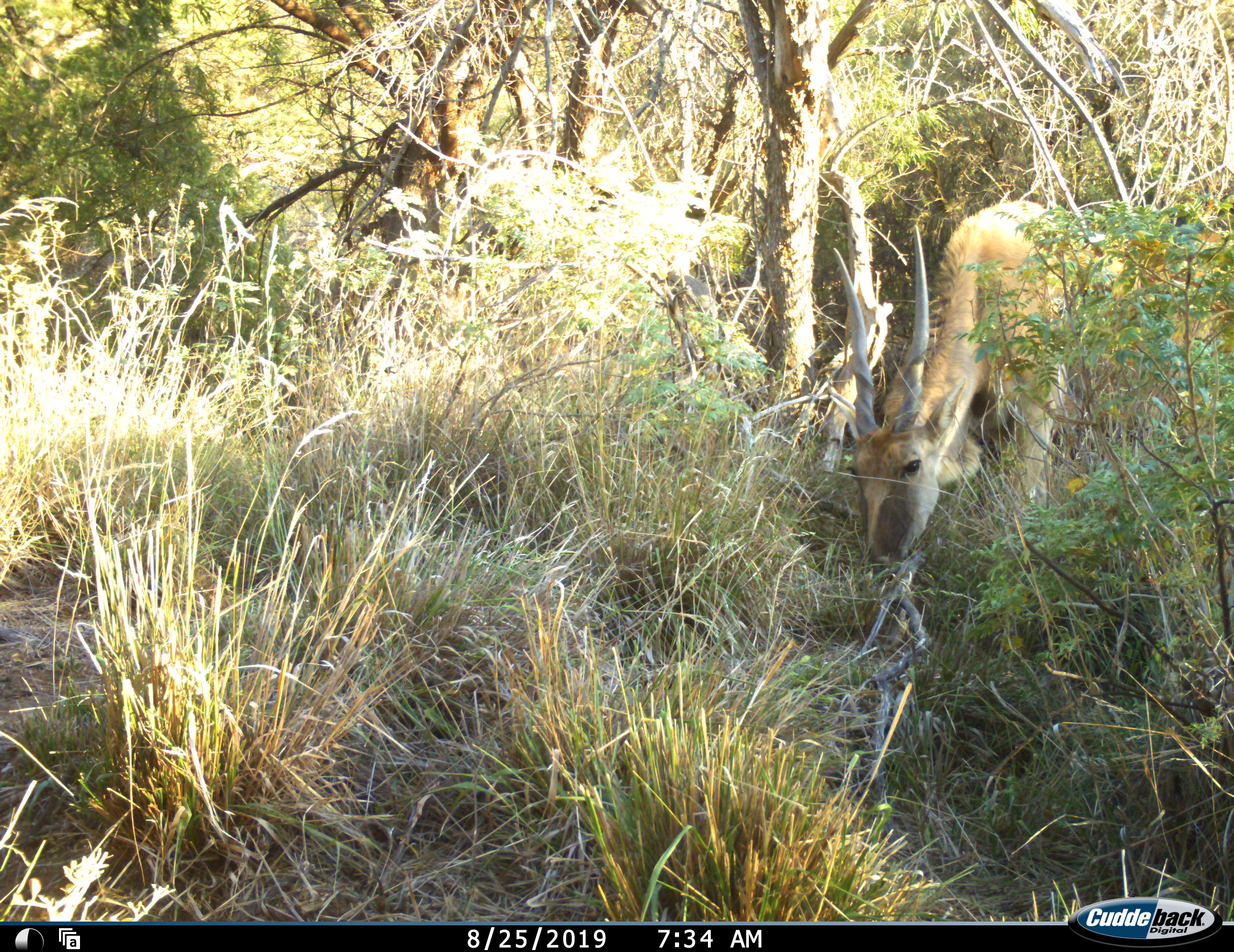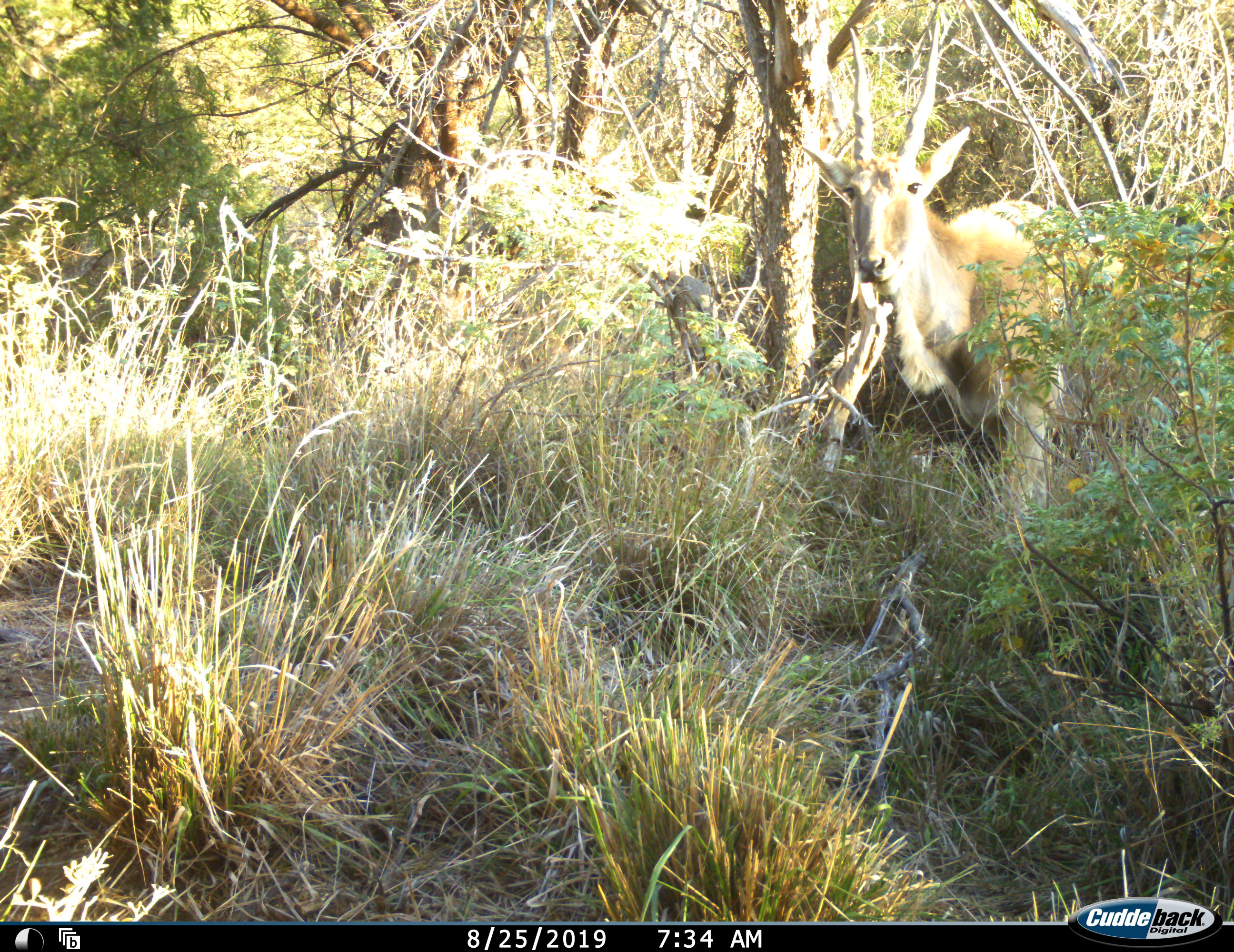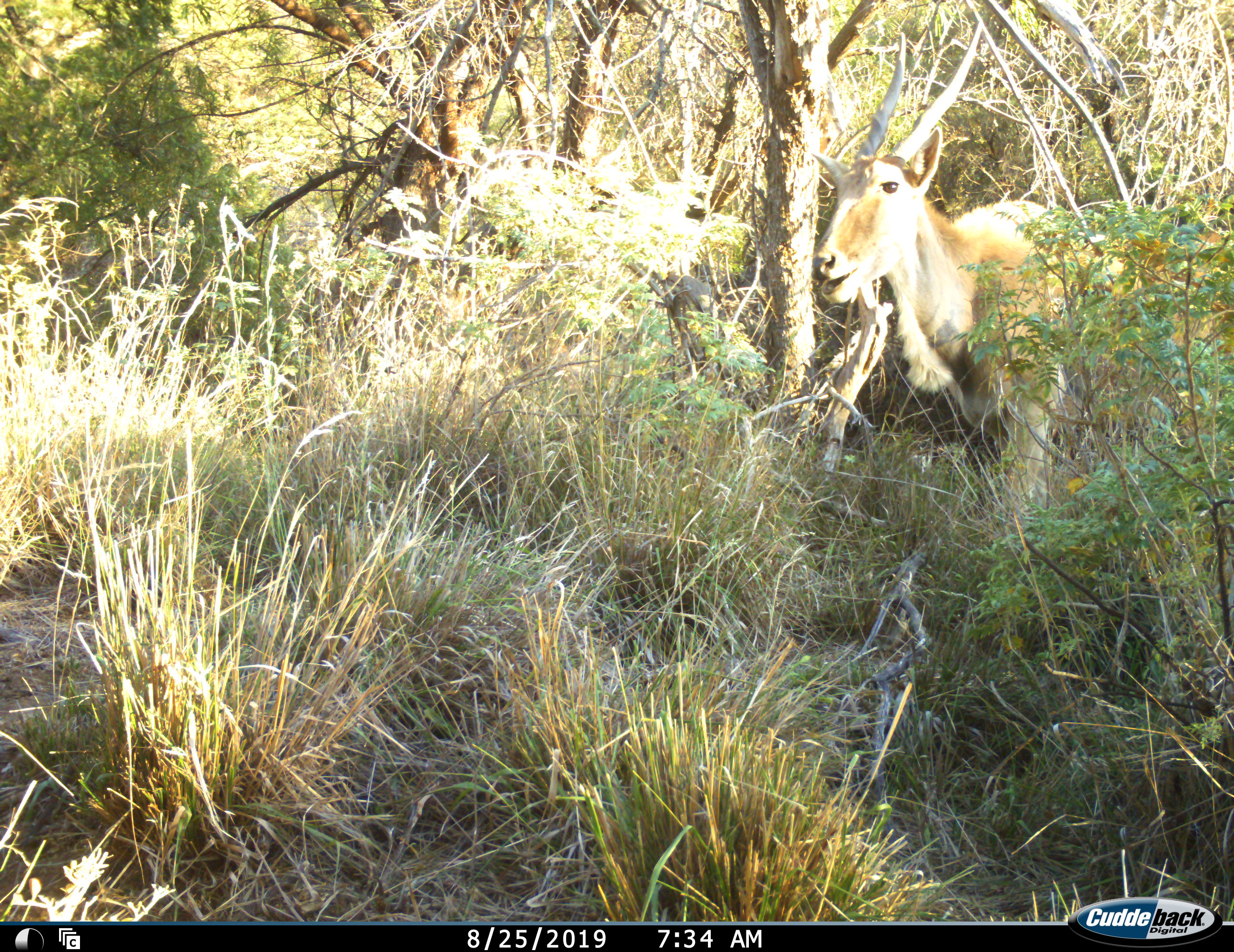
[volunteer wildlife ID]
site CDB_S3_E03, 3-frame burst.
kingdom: Animalia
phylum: Chordata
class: Mammalia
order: Artiodactyla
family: Bovidae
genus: Tragelaphus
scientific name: Tragelaphus oryx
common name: eland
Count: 1.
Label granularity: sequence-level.